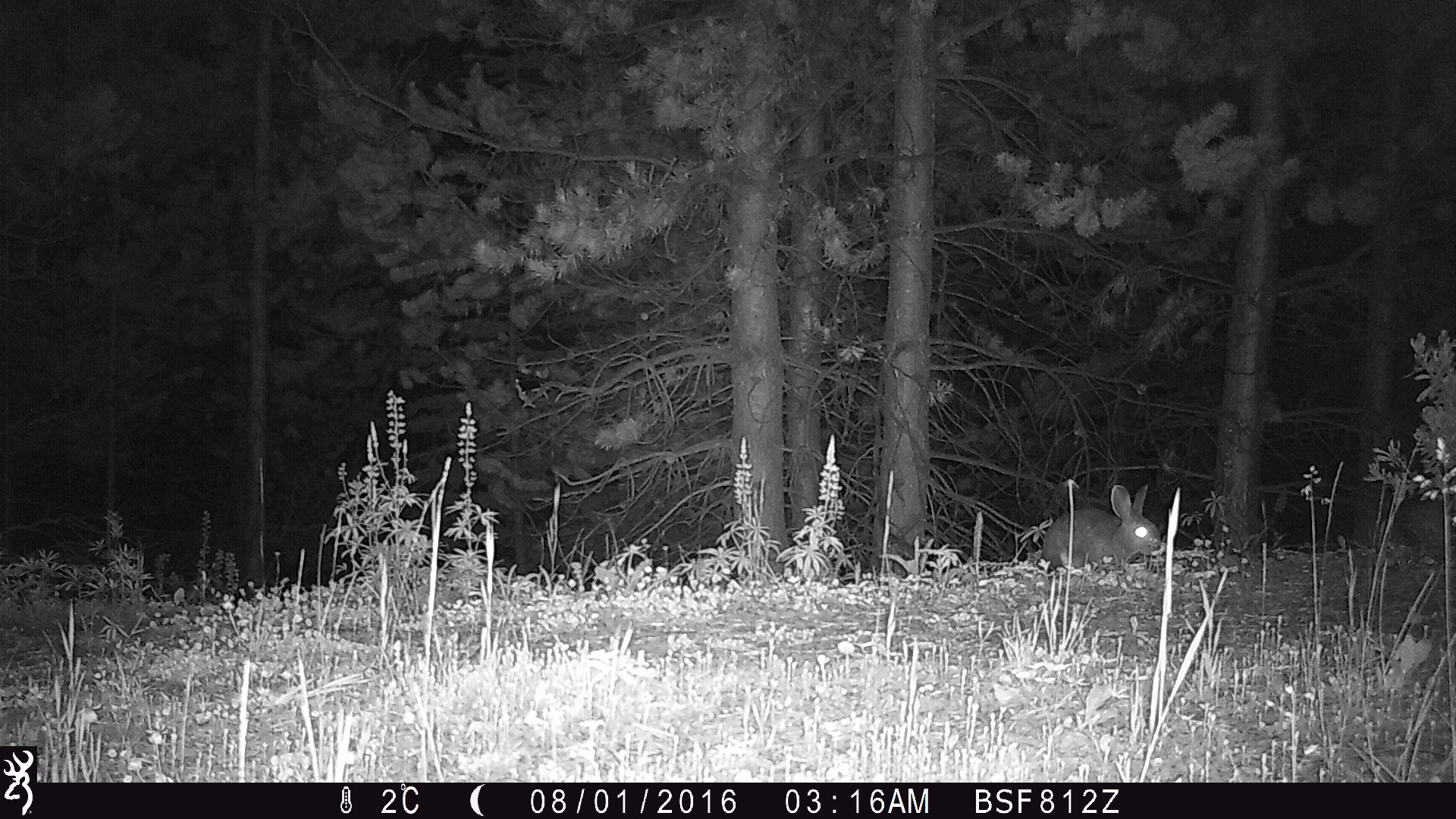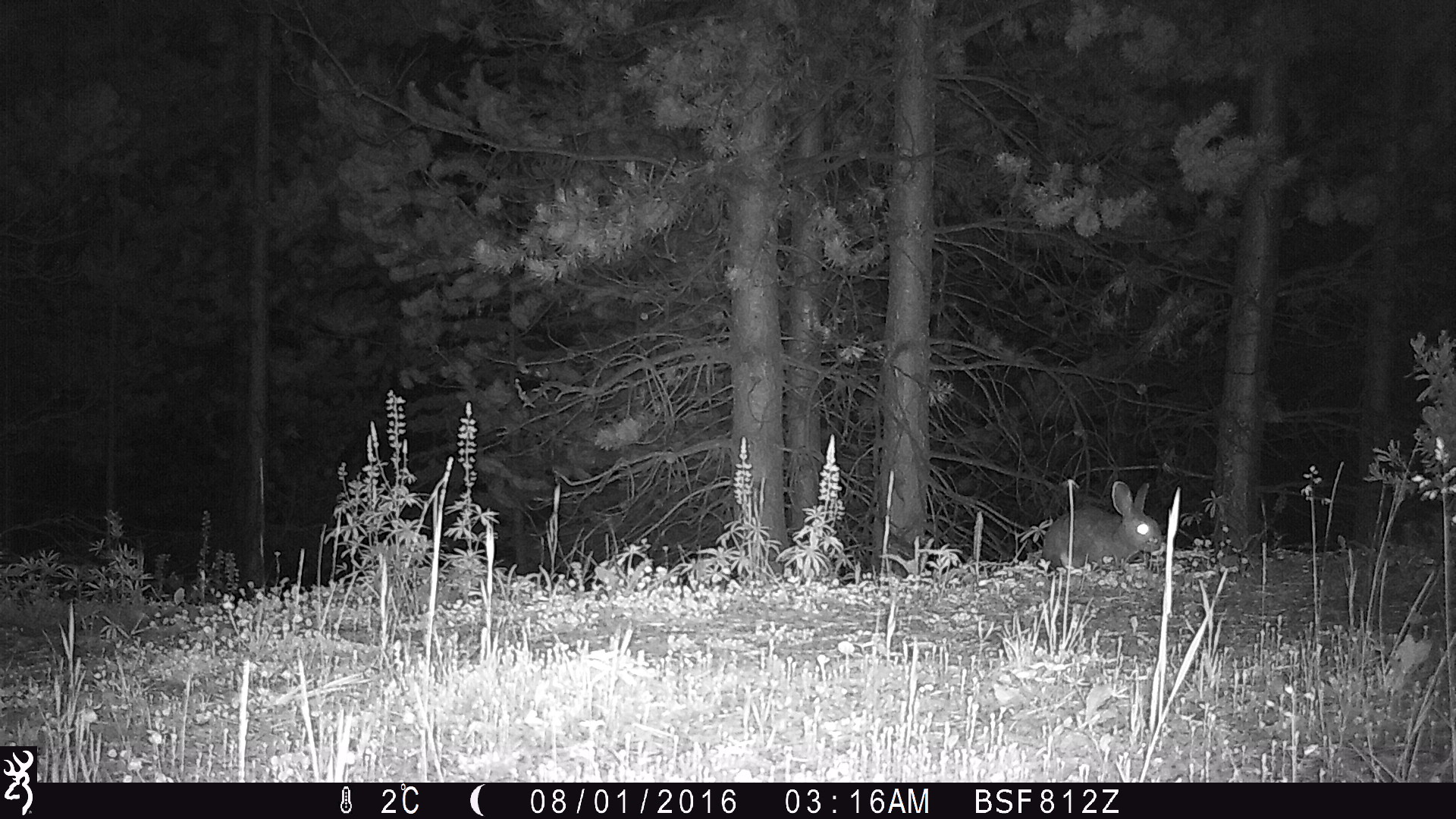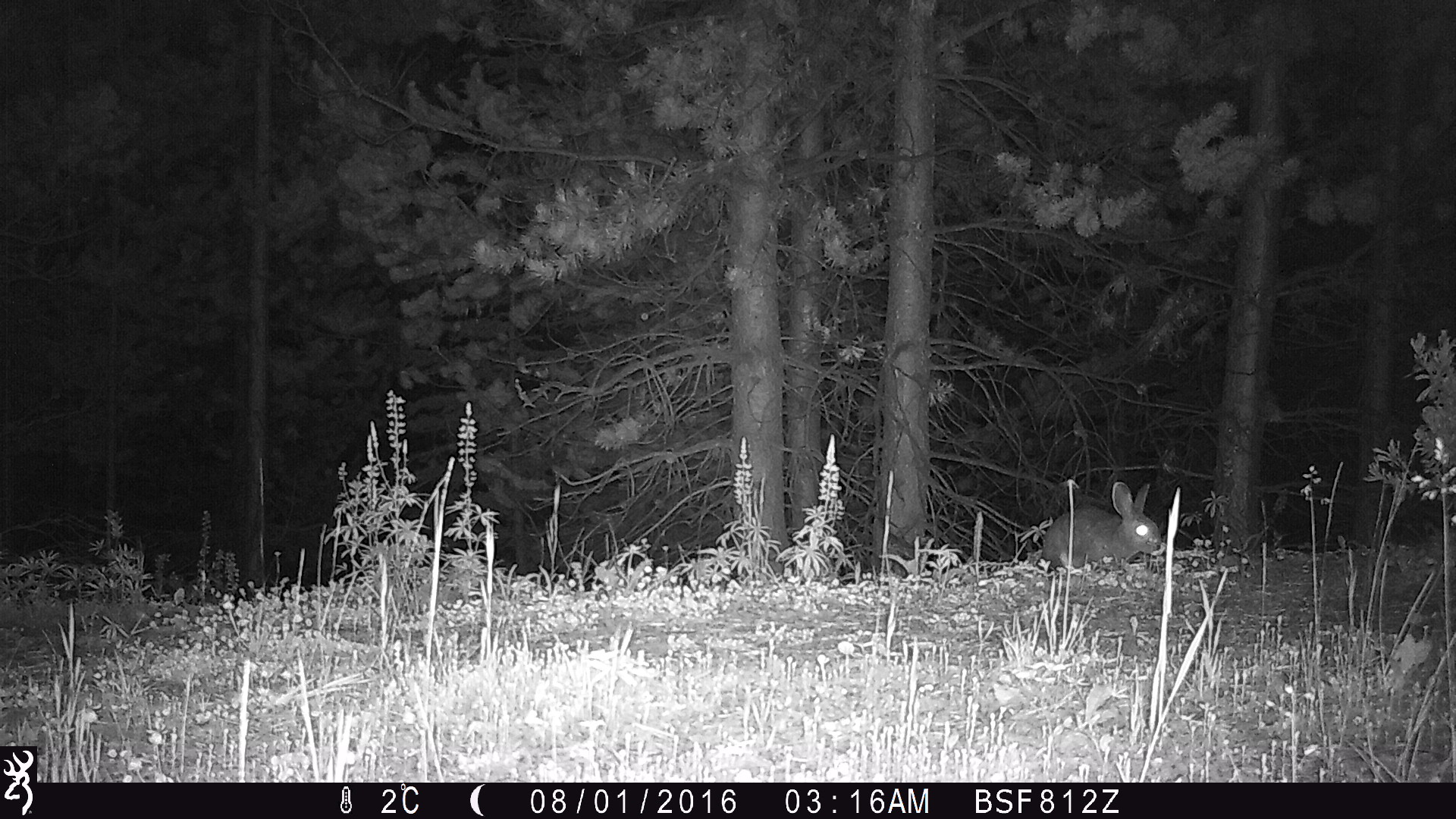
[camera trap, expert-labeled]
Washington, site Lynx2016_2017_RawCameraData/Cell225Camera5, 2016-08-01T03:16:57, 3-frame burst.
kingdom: Animalia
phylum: Chordata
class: Mammalia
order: Lagomorpha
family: Leporidae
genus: Lepus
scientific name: Lepus americanus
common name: snowshoe hare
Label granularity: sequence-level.